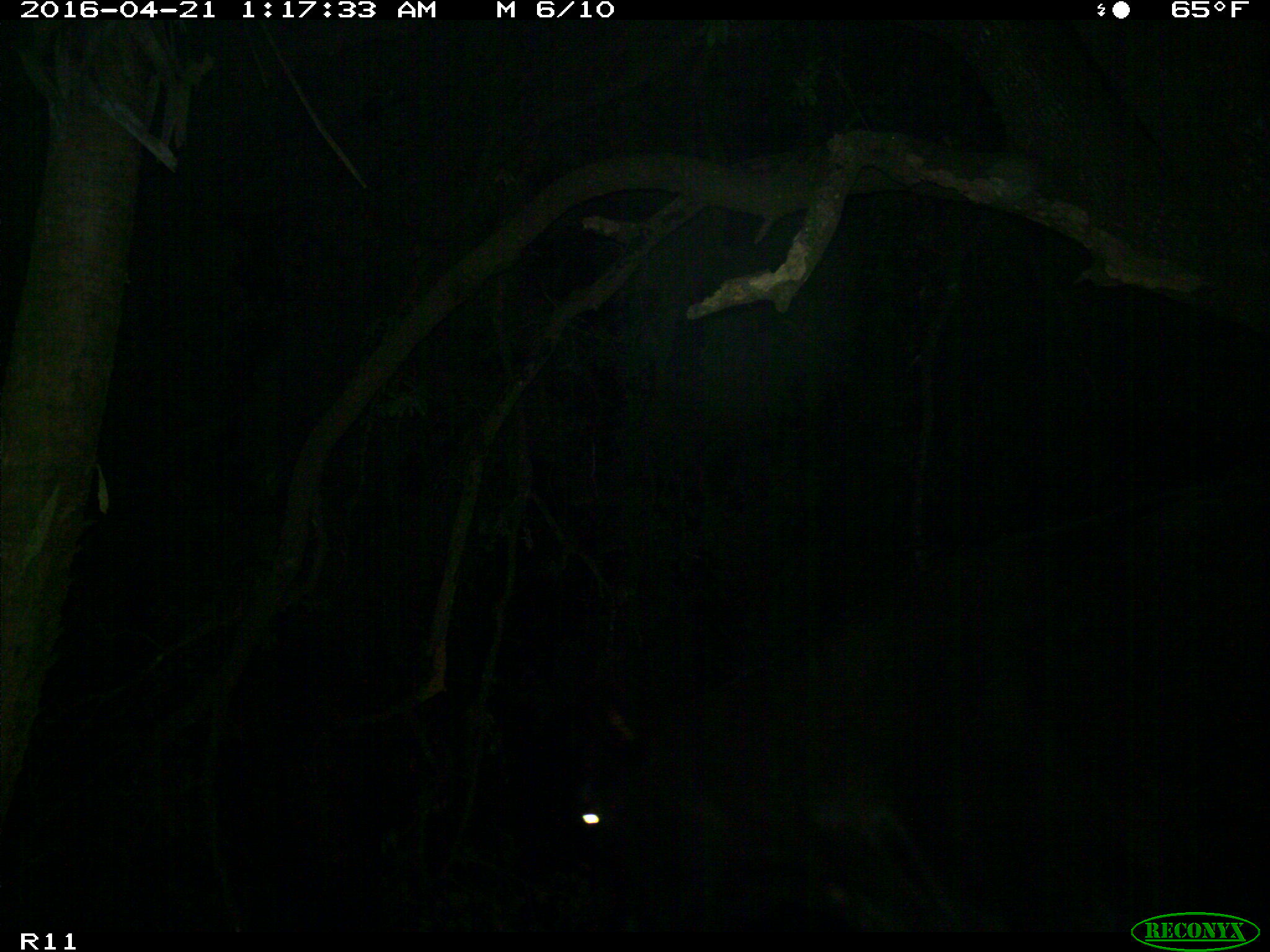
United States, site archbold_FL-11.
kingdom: Animalia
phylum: Chordata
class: Mammalia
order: Artiodactyla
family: Bovidae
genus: Bos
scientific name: Bos taurus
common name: domestic cow